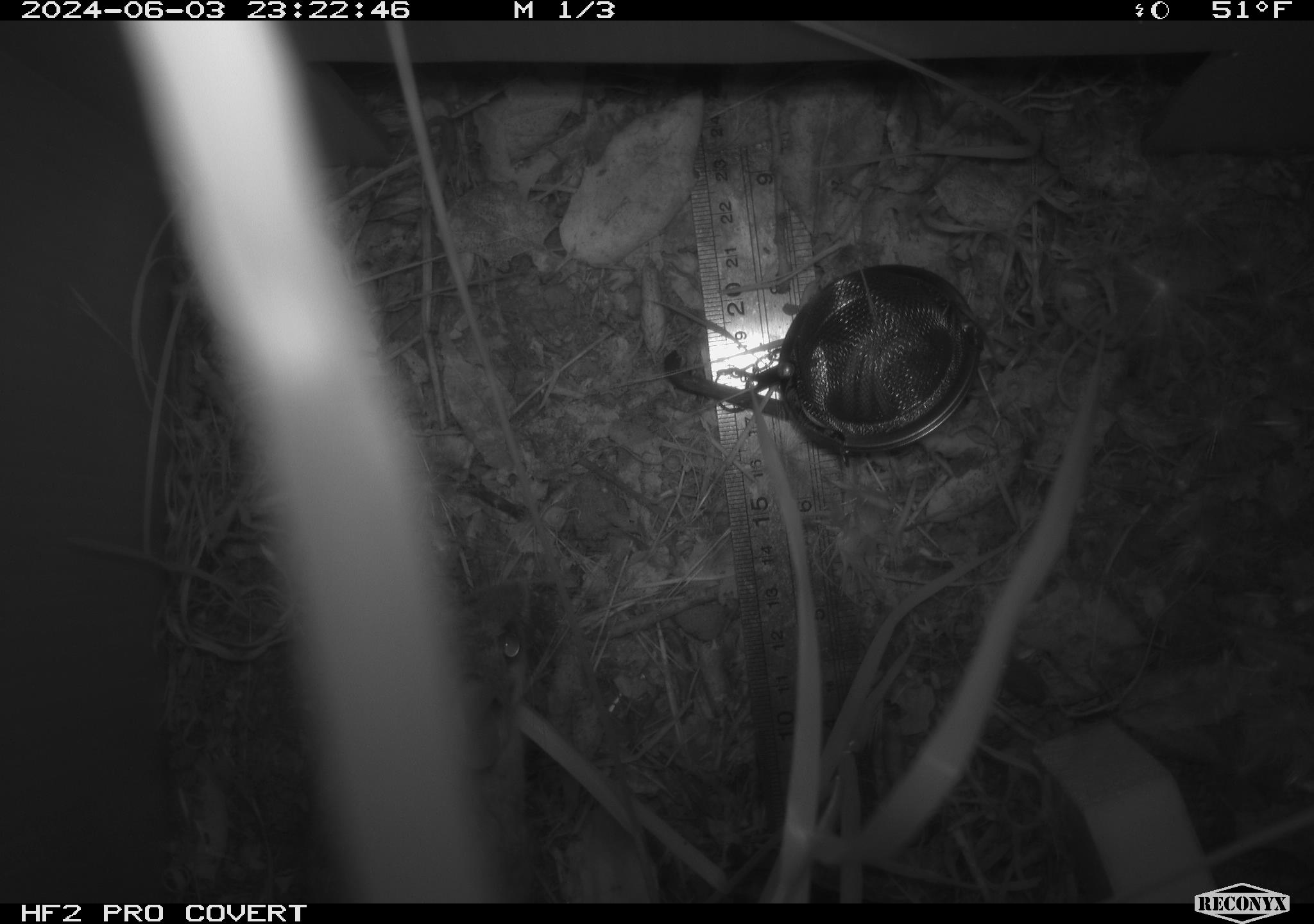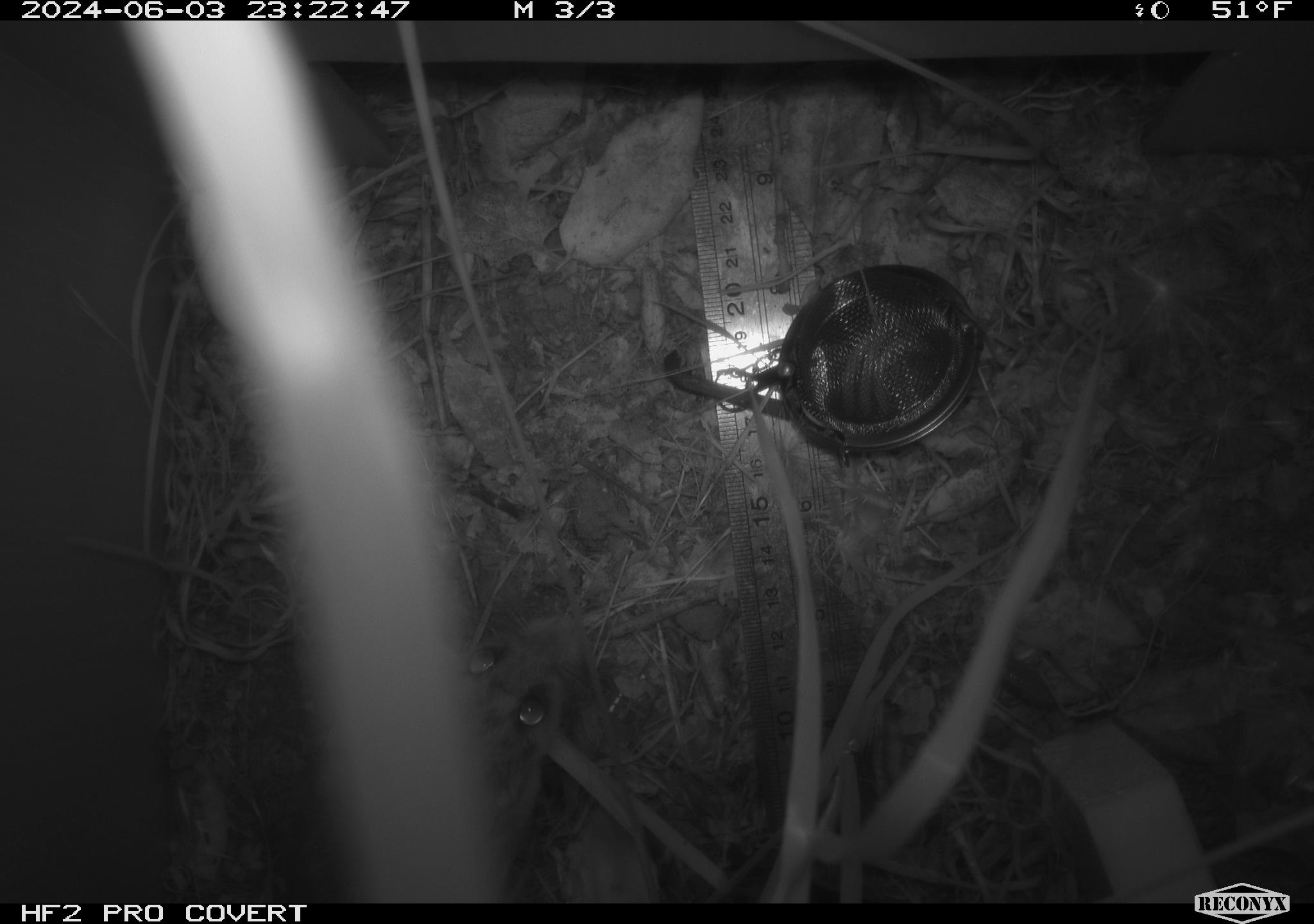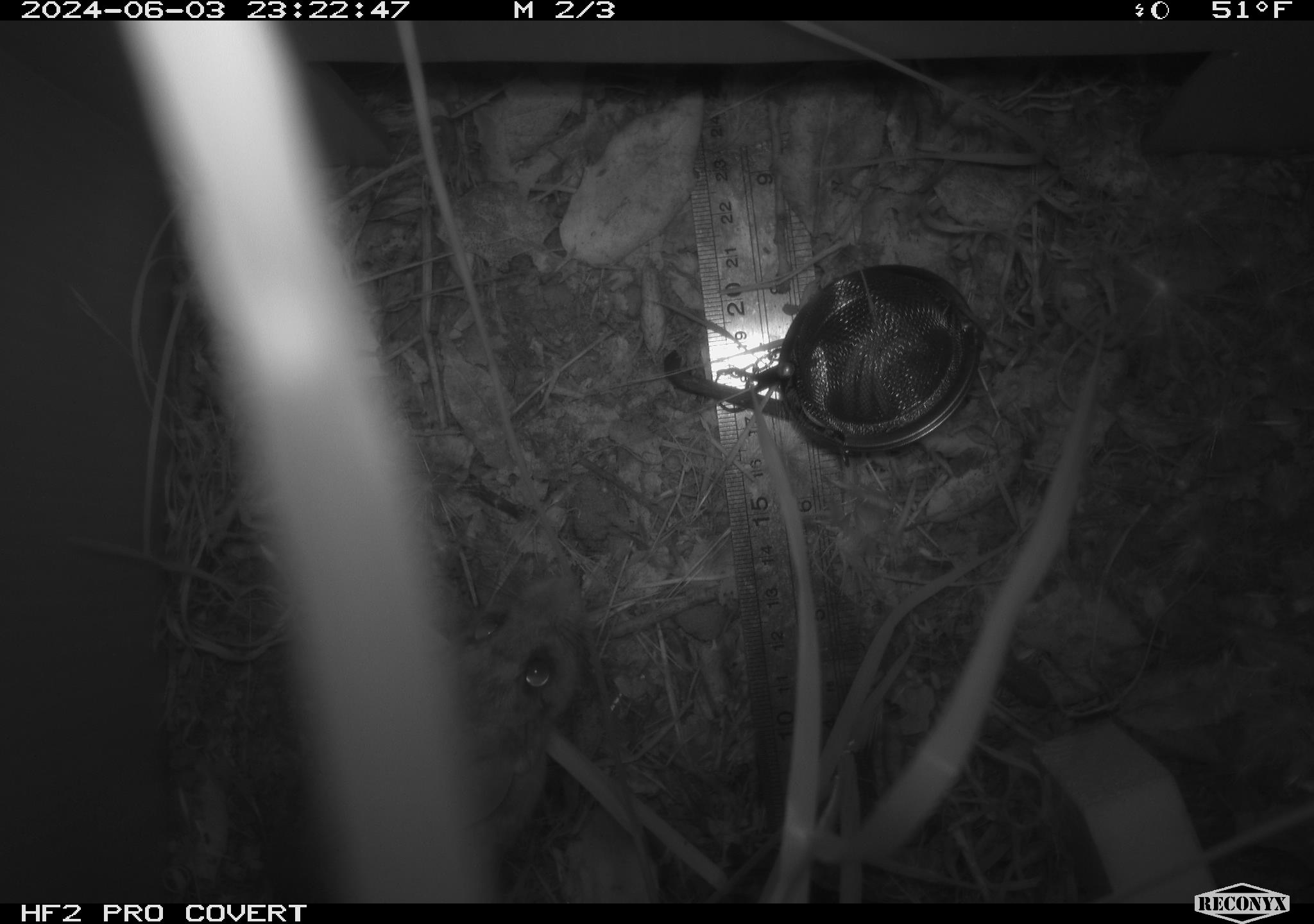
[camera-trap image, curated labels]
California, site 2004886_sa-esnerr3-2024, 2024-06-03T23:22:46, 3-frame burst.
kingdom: Animalia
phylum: Chordata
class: Mammalia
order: Rodentia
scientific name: Rodentia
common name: rodent